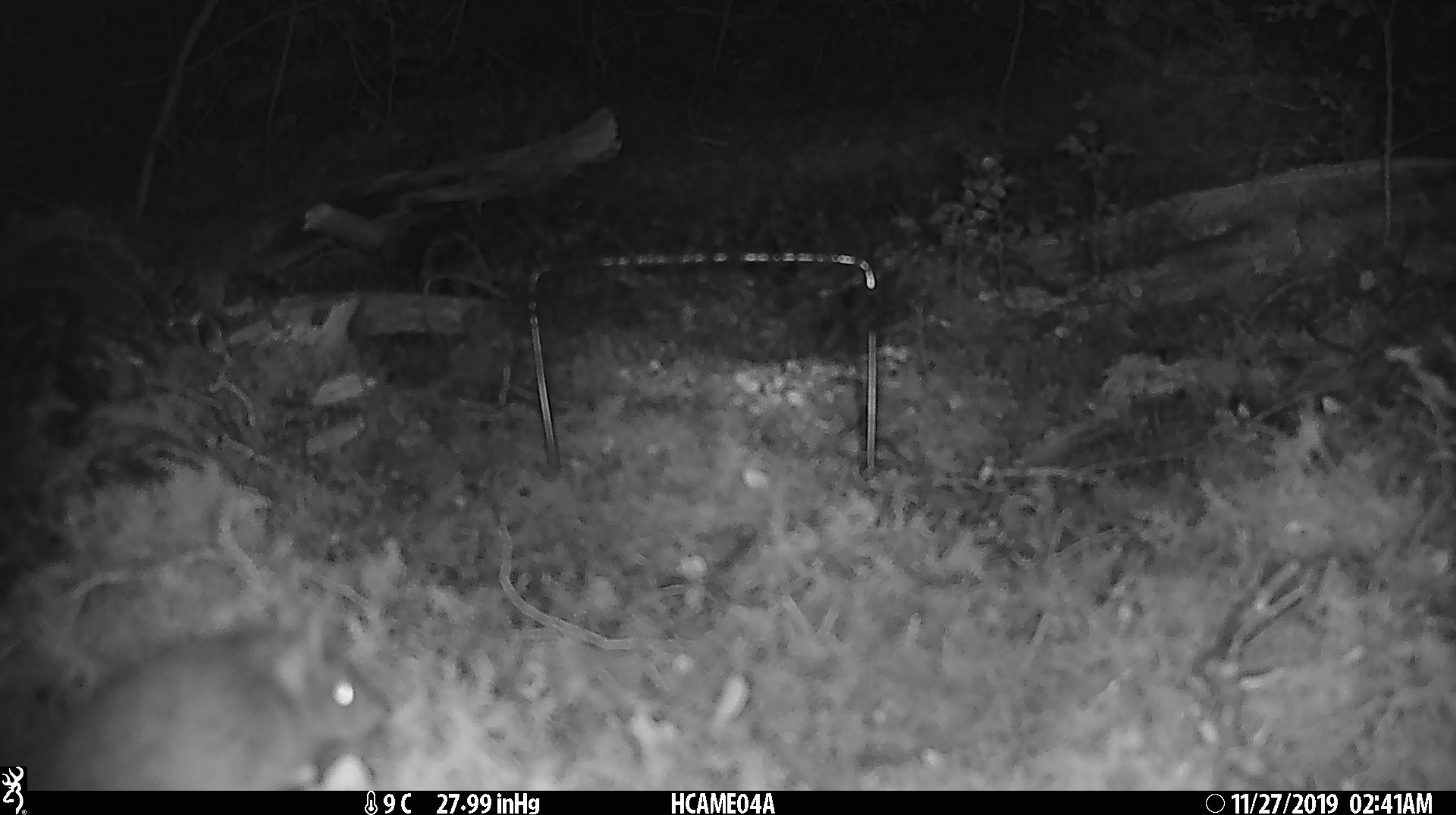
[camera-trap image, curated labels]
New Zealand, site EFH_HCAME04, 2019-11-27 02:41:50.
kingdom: Animalia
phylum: Chordata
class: Mammalia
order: Rodentia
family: Muridae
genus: Mus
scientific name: Mus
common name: mouse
Mouse (Mus).